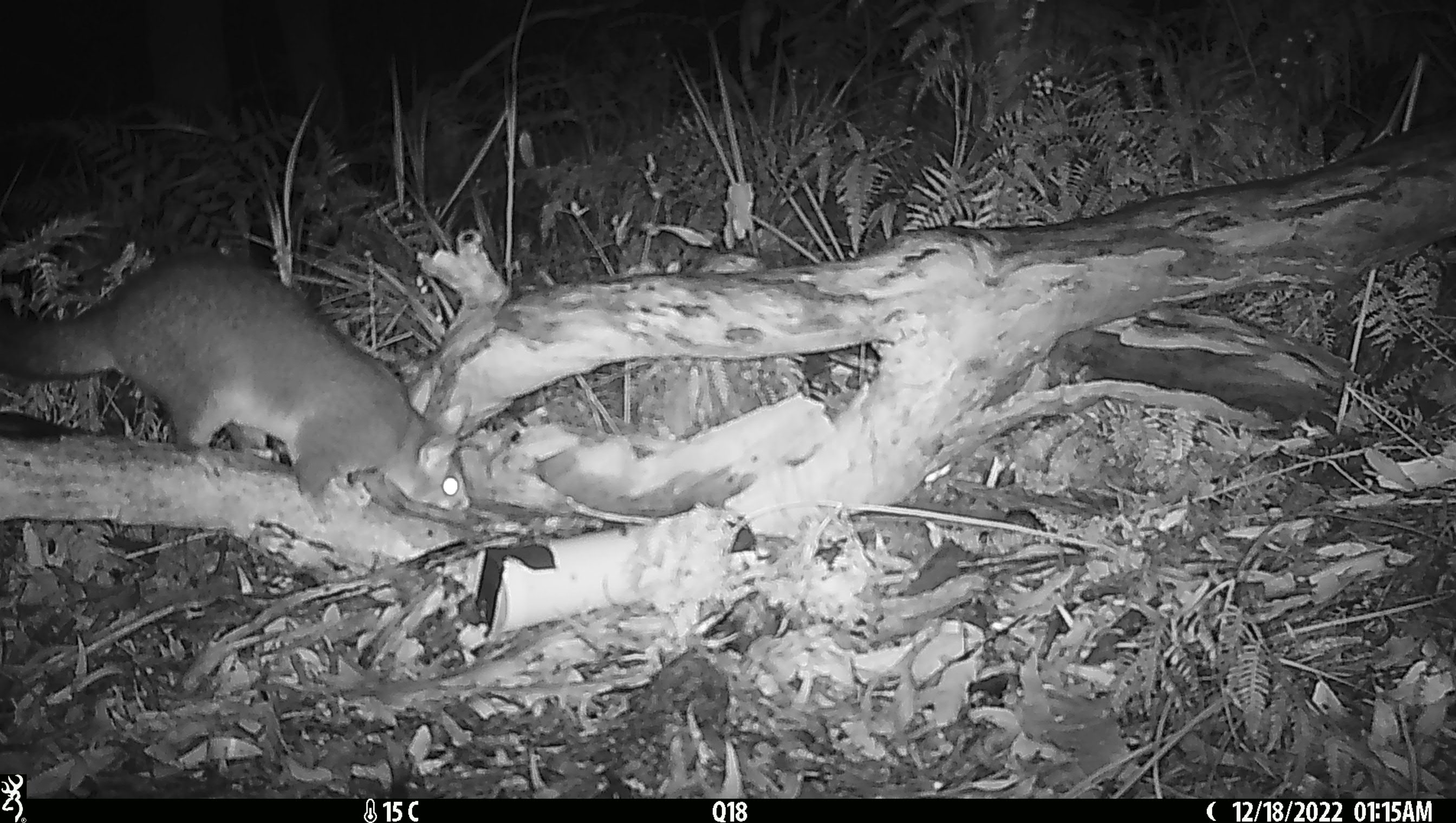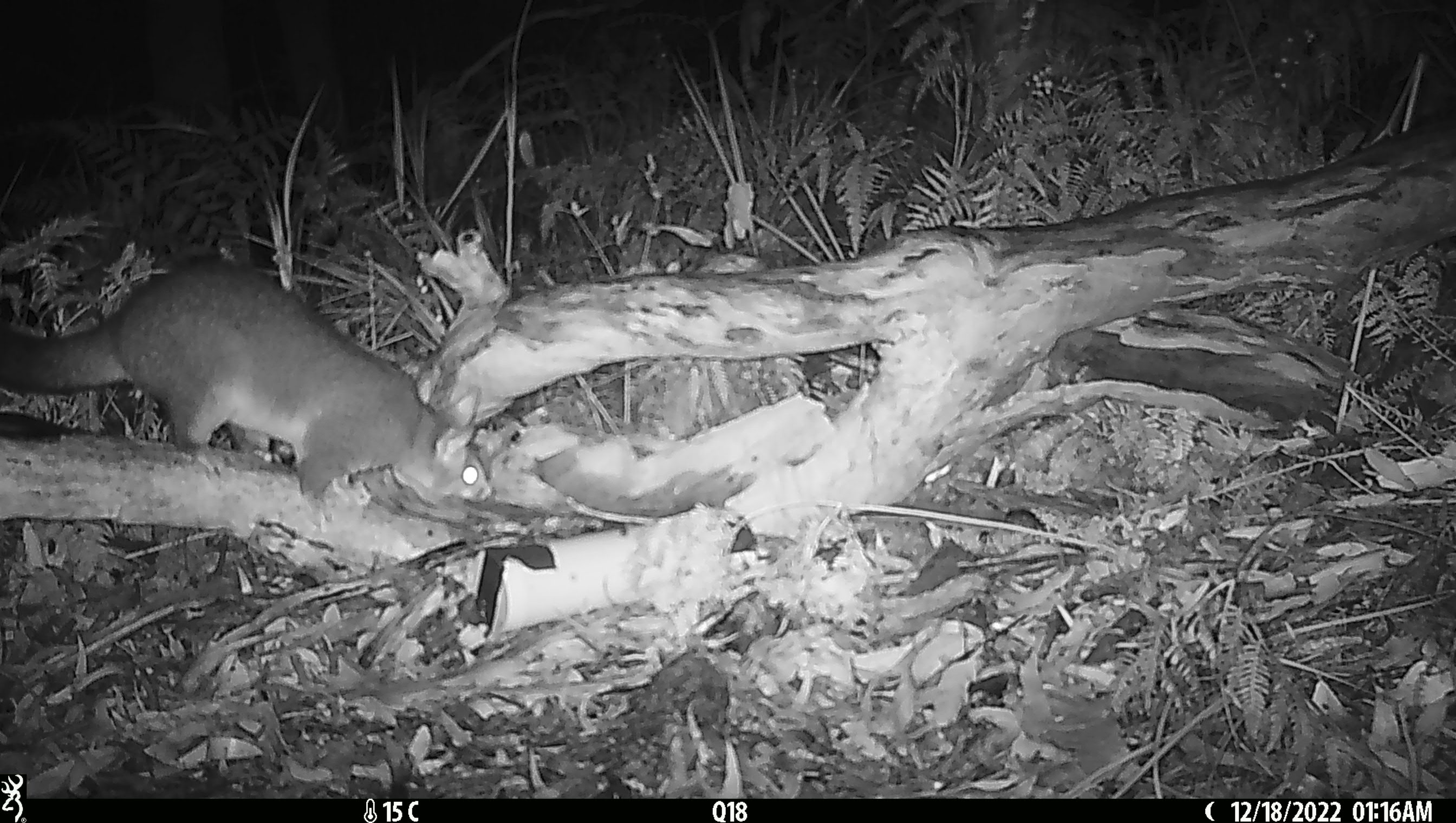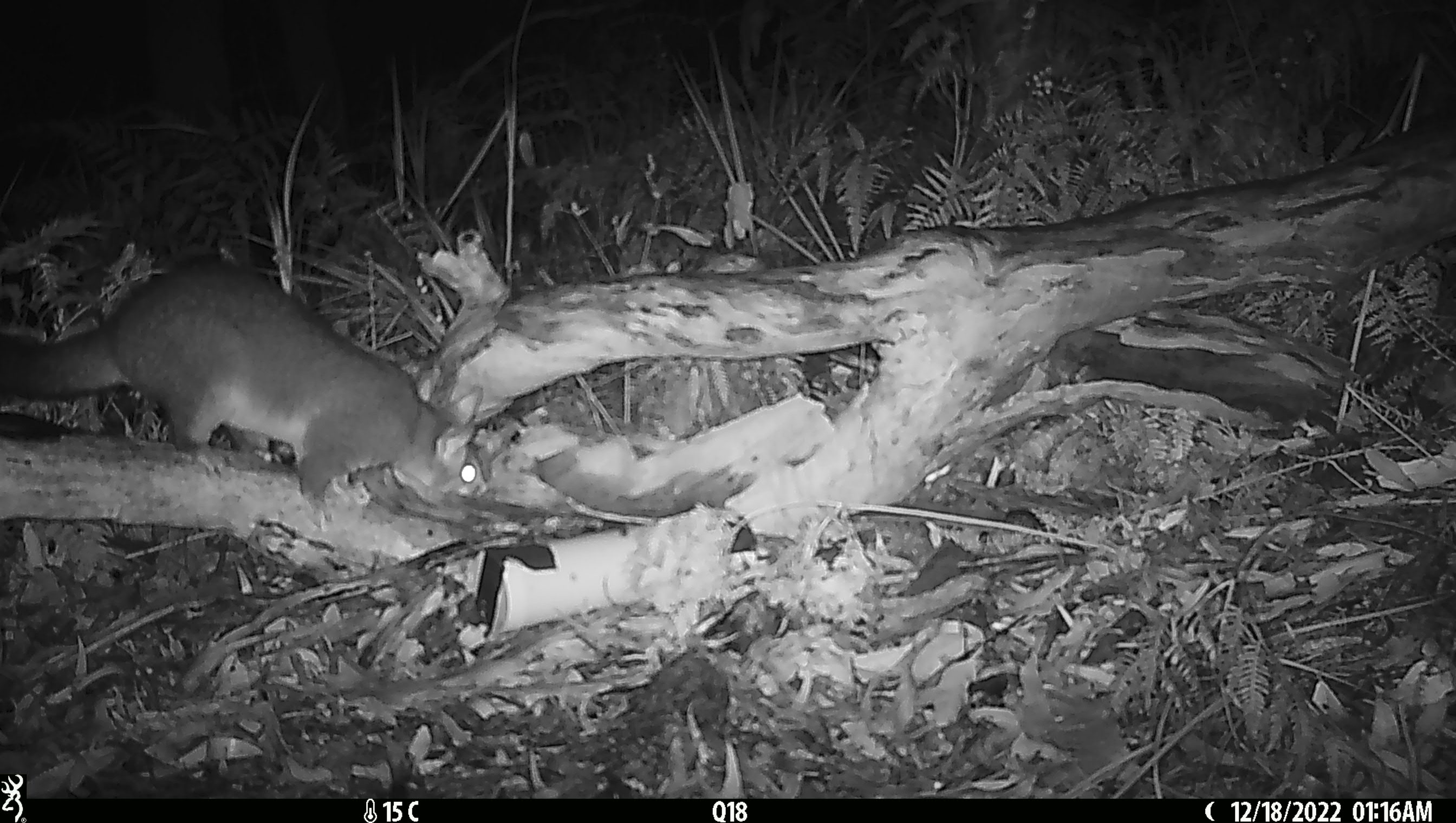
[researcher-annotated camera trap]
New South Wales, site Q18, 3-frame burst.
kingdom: Animalia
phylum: Chordata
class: Mammalia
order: Diprotodontia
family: Phalangeridae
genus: Trichosurus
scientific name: Trichosurus vulpecula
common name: common brushtail possum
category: possum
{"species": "possum (common brushtail possum) (Trichosurus vulpecula)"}